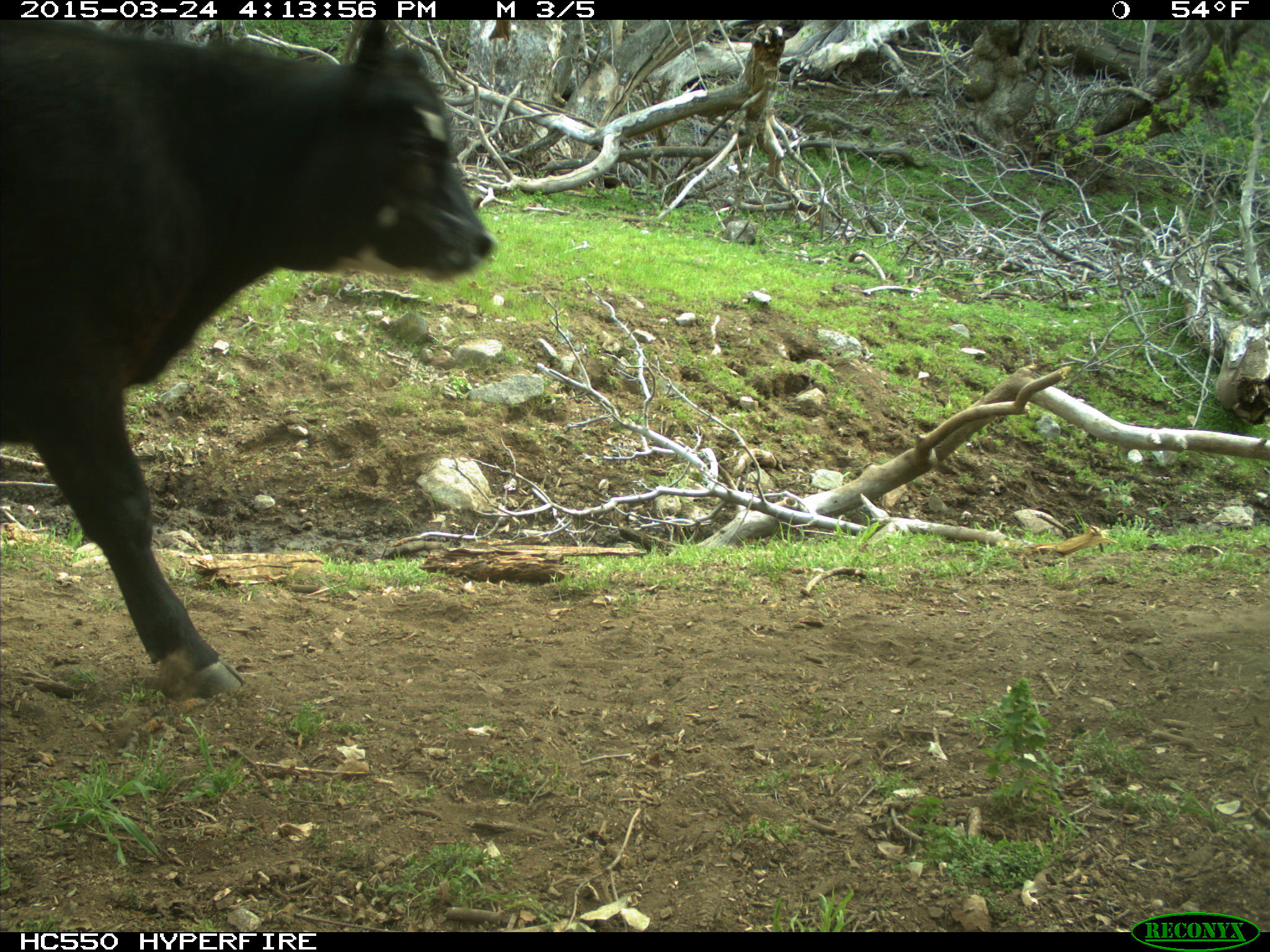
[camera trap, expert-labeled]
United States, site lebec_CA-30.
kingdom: Animalia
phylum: Chordata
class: Mammalia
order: Artiodactyla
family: Bovidae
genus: Bos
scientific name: Bos taurus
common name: domestic cow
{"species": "Bos taurus (domestic cow)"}